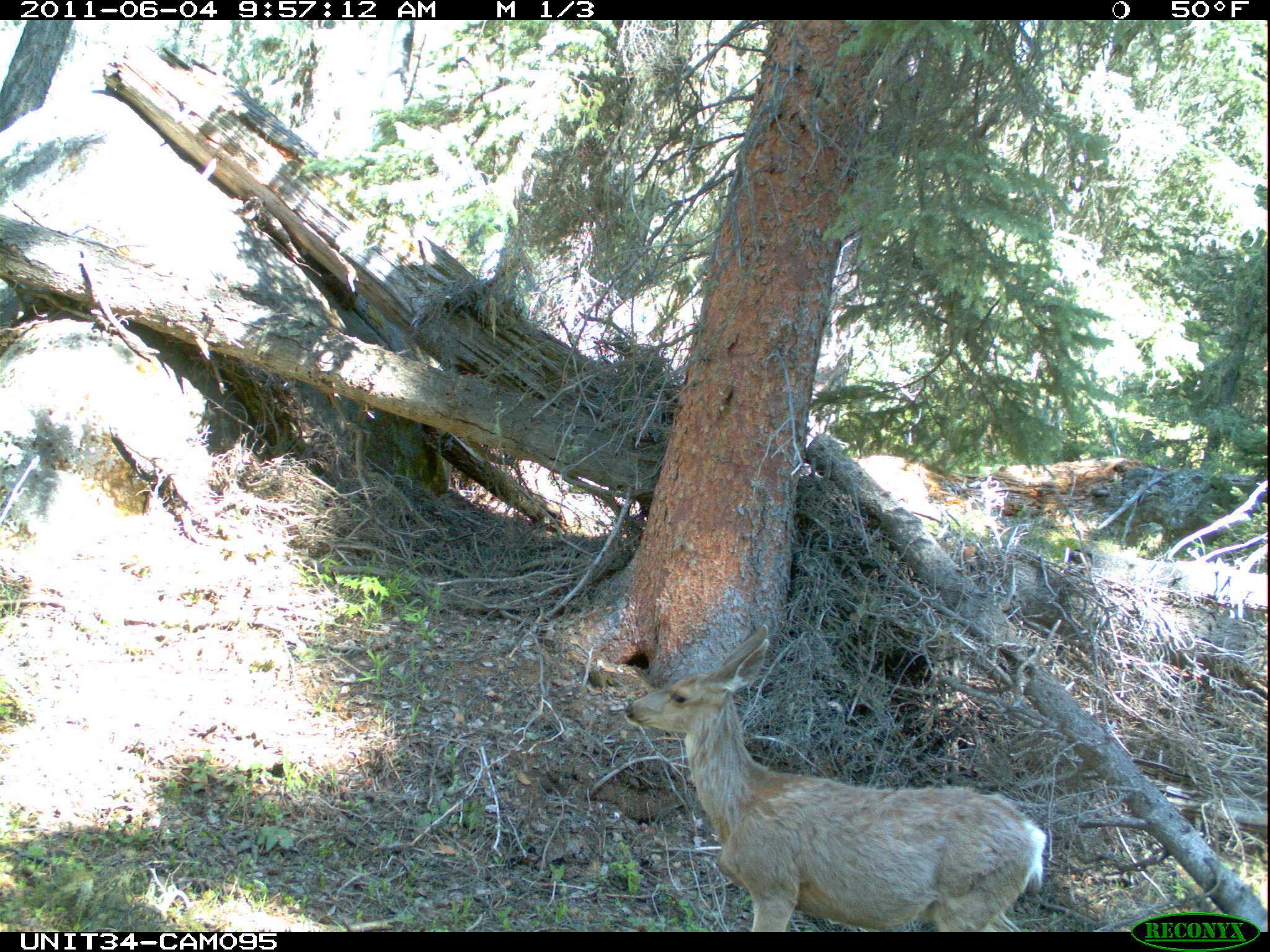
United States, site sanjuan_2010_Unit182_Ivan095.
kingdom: Animalia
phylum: Chordata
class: Mammalia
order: Artiodactyla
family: Cervidae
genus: Odocoileus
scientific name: Odocoileus hemionus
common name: mule deer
Odocoileus hemionus (mule deer).